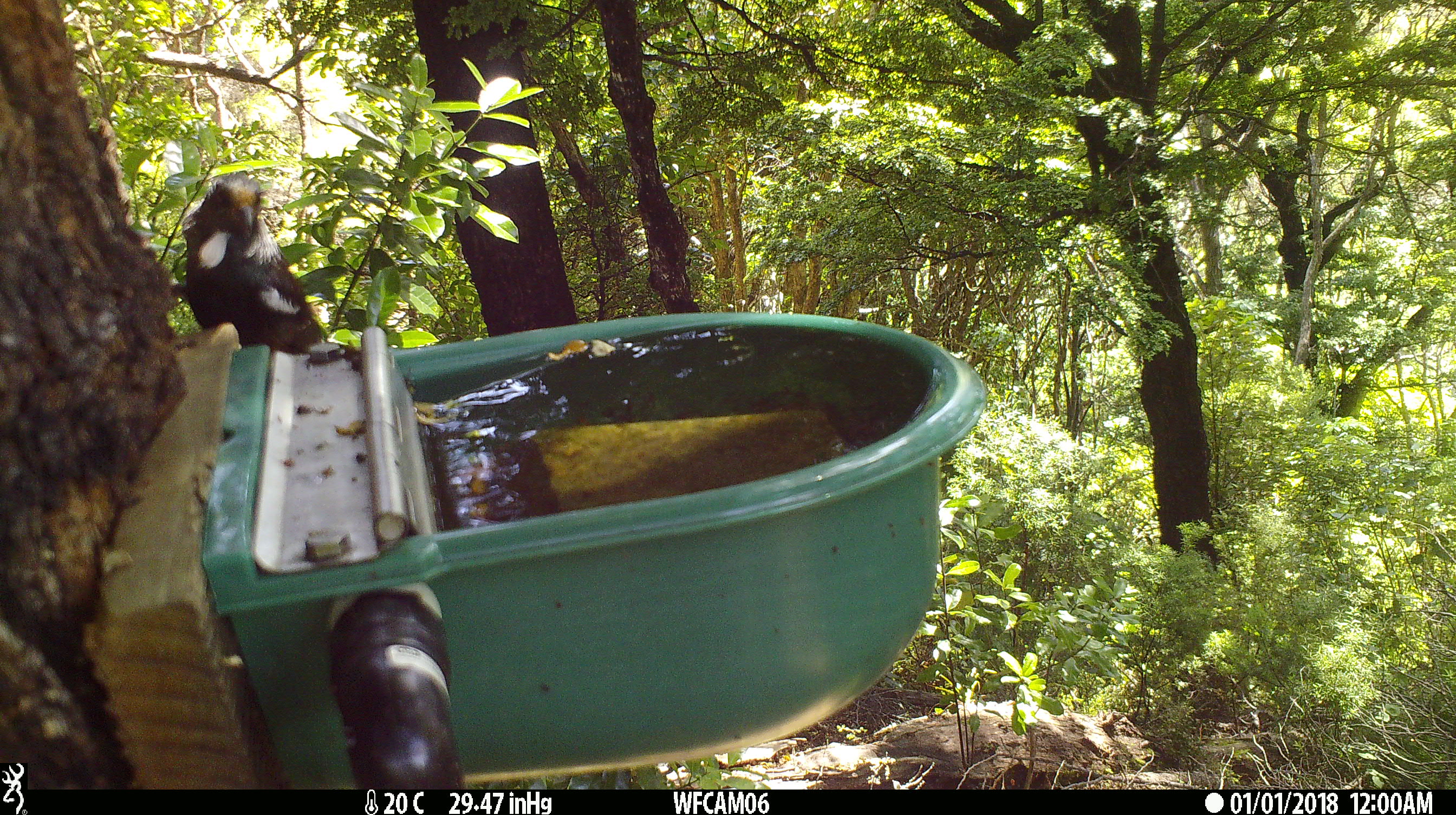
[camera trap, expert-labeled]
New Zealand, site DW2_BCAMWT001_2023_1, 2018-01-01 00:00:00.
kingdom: Animalia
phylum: Chordata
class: Aves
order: Passeriformes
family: Meliphagidae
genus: Prosthemadera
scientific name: Prosthemadera novaeseelandiae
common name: tui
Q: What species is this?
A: Tui (Prosthemadera novaeseelandiae).